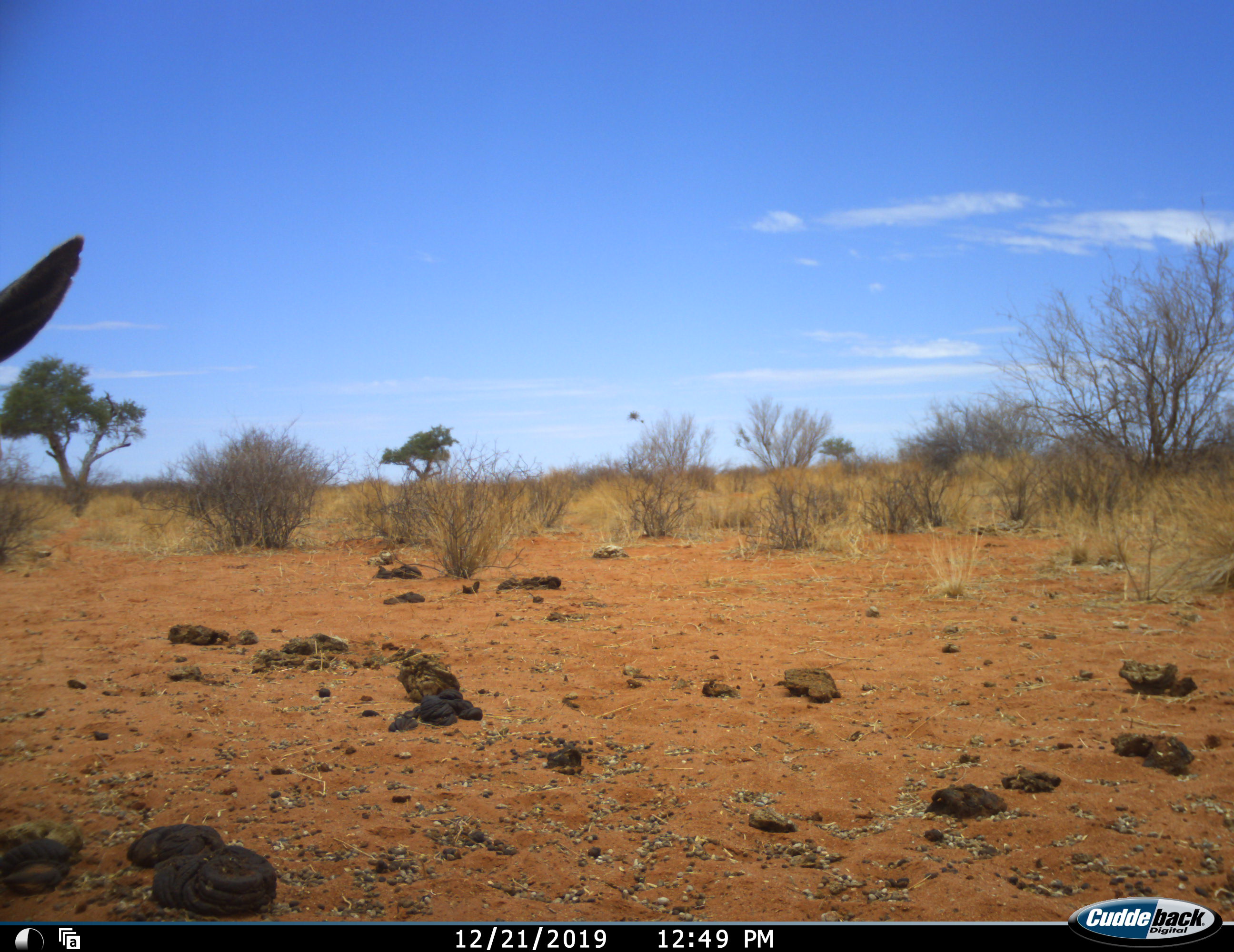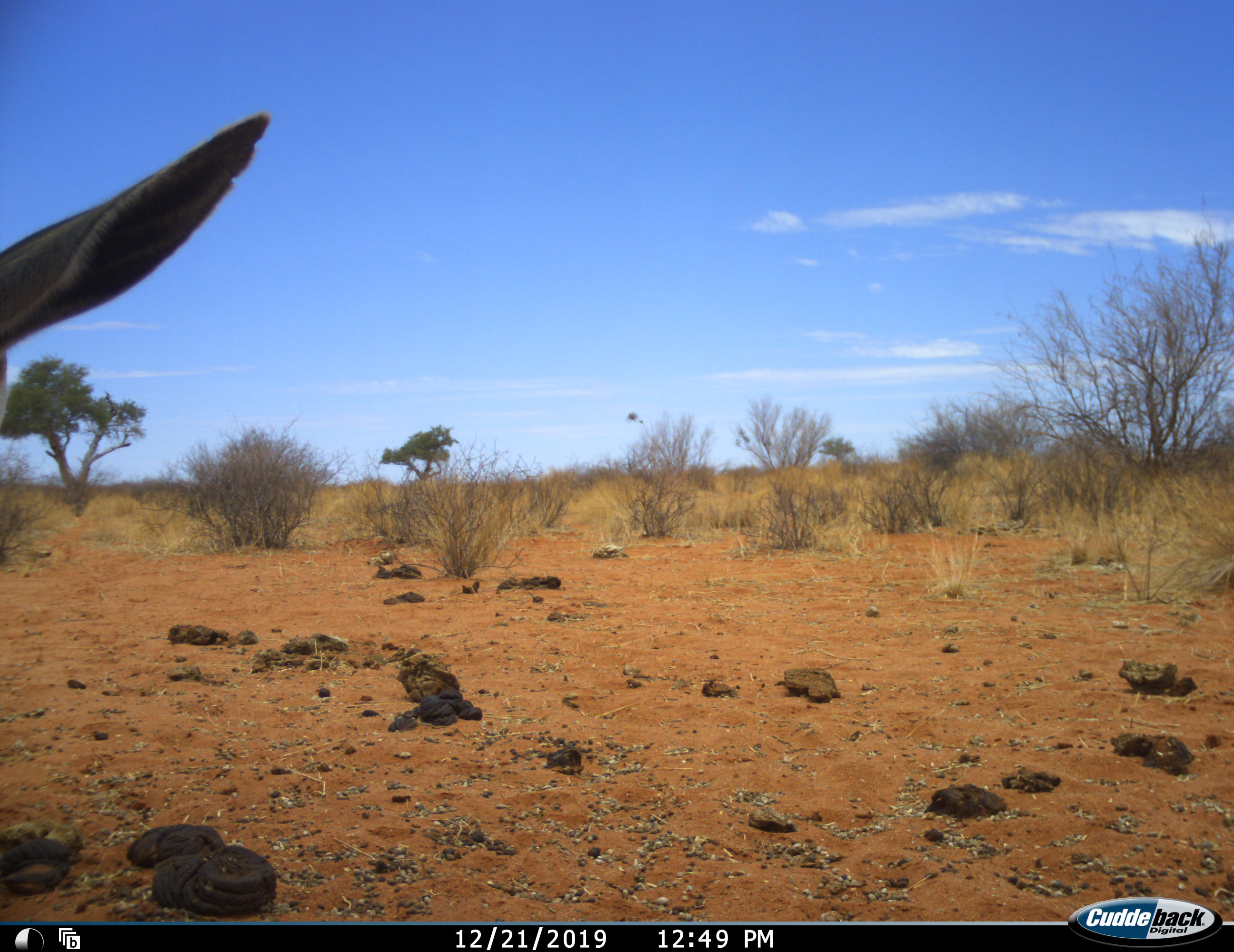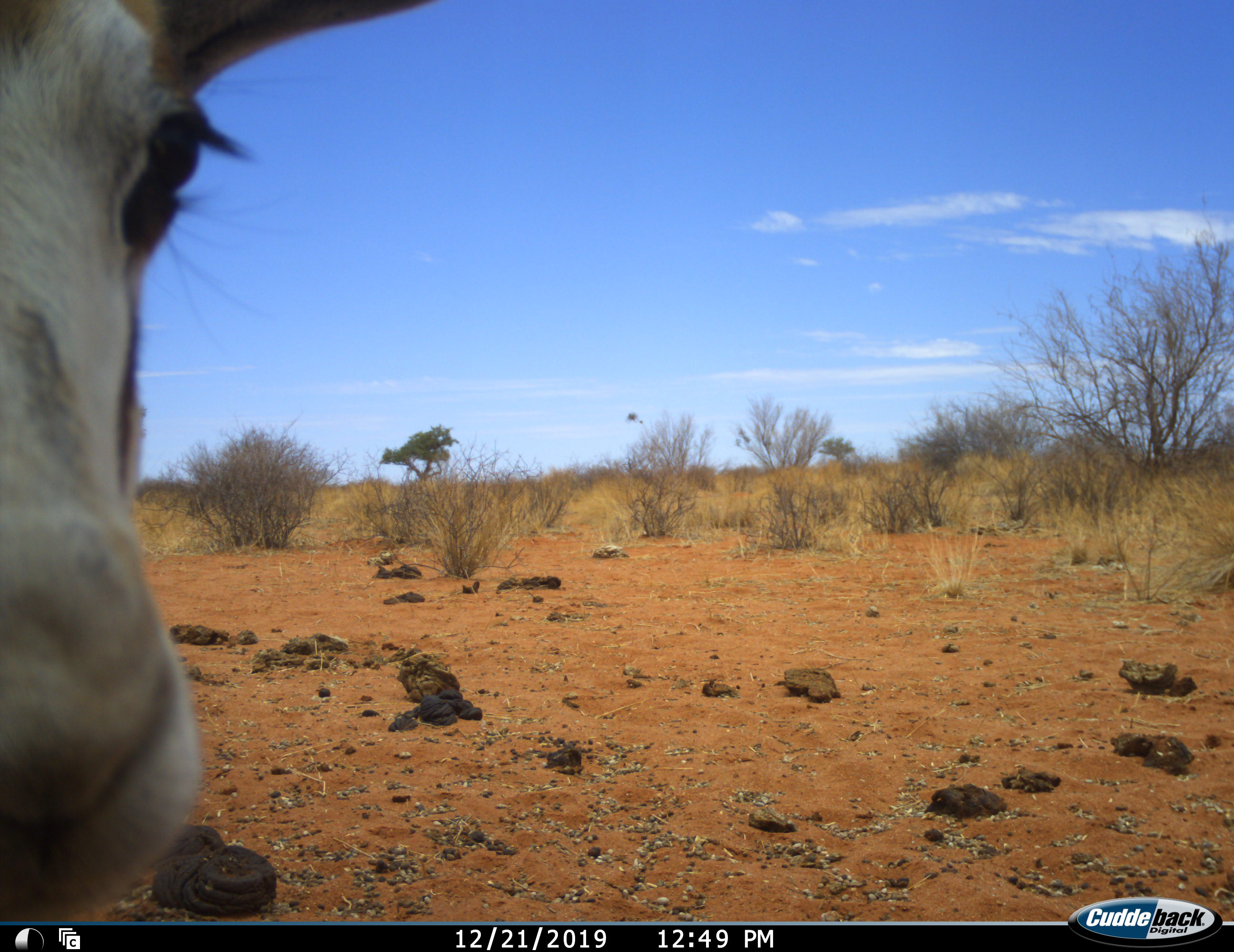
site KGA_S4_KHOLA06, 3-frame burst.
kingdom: Animalia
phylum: Chordata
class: Mammalia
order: Artiodactyla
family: Bovidae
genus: Antidorcas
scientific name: Antidorcas marsupialis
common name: springbok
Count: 1.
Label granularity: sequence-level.